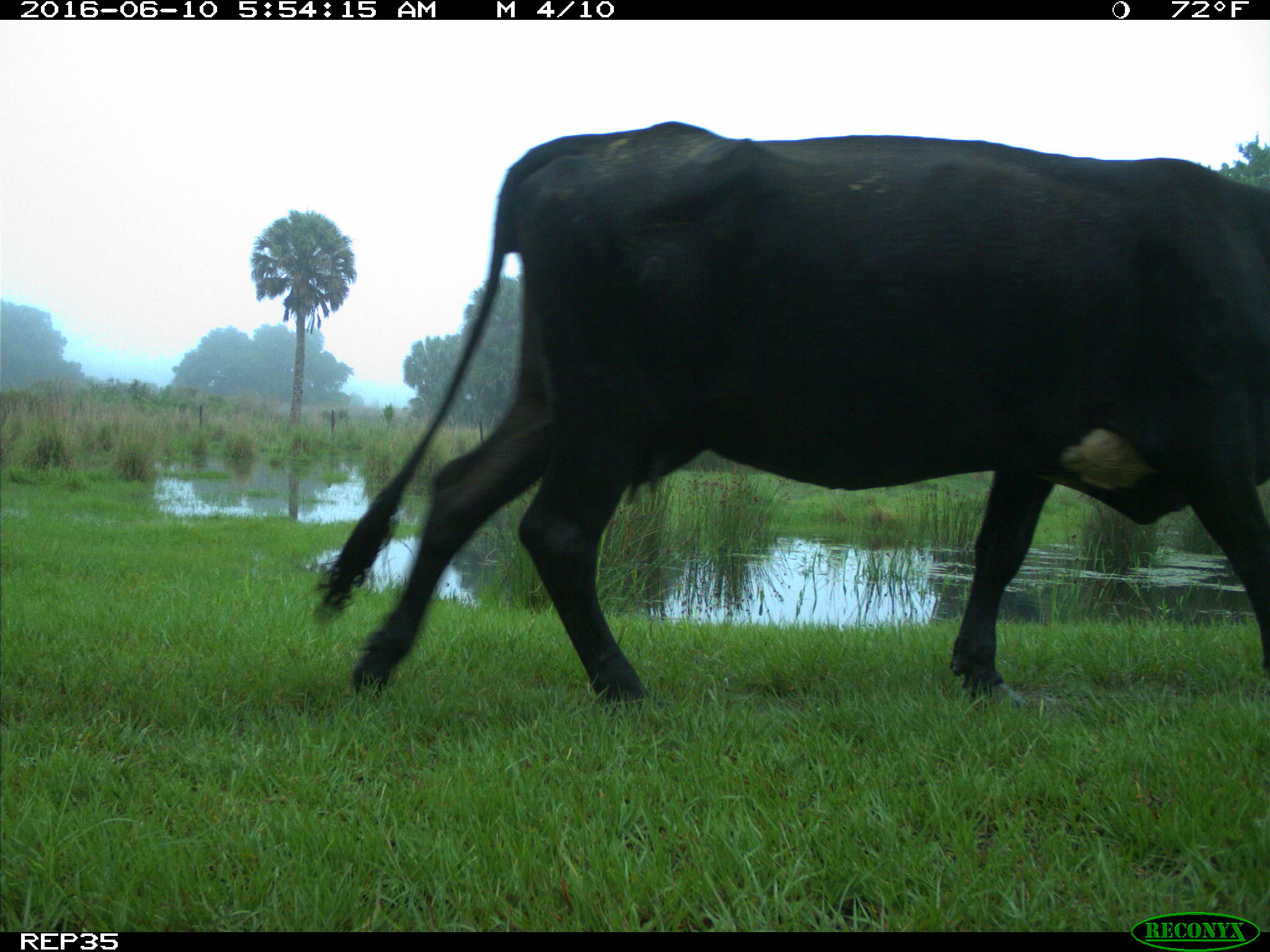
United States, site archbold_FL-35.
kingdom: Animalia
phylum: Chordata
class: Mammalia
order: Artiodactyla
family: Bovidae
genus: Bos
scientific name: Bos taurus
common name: domestic cow